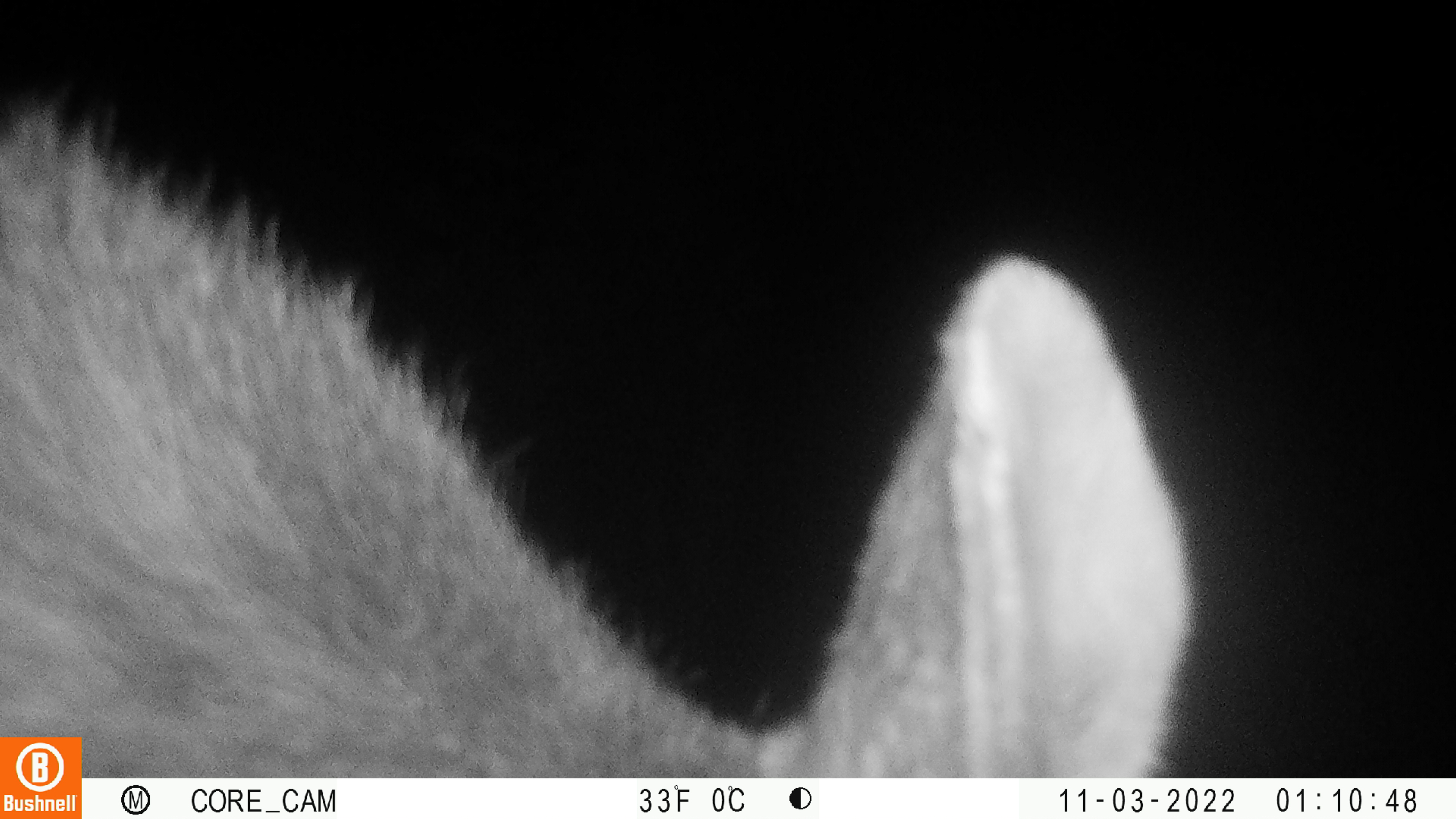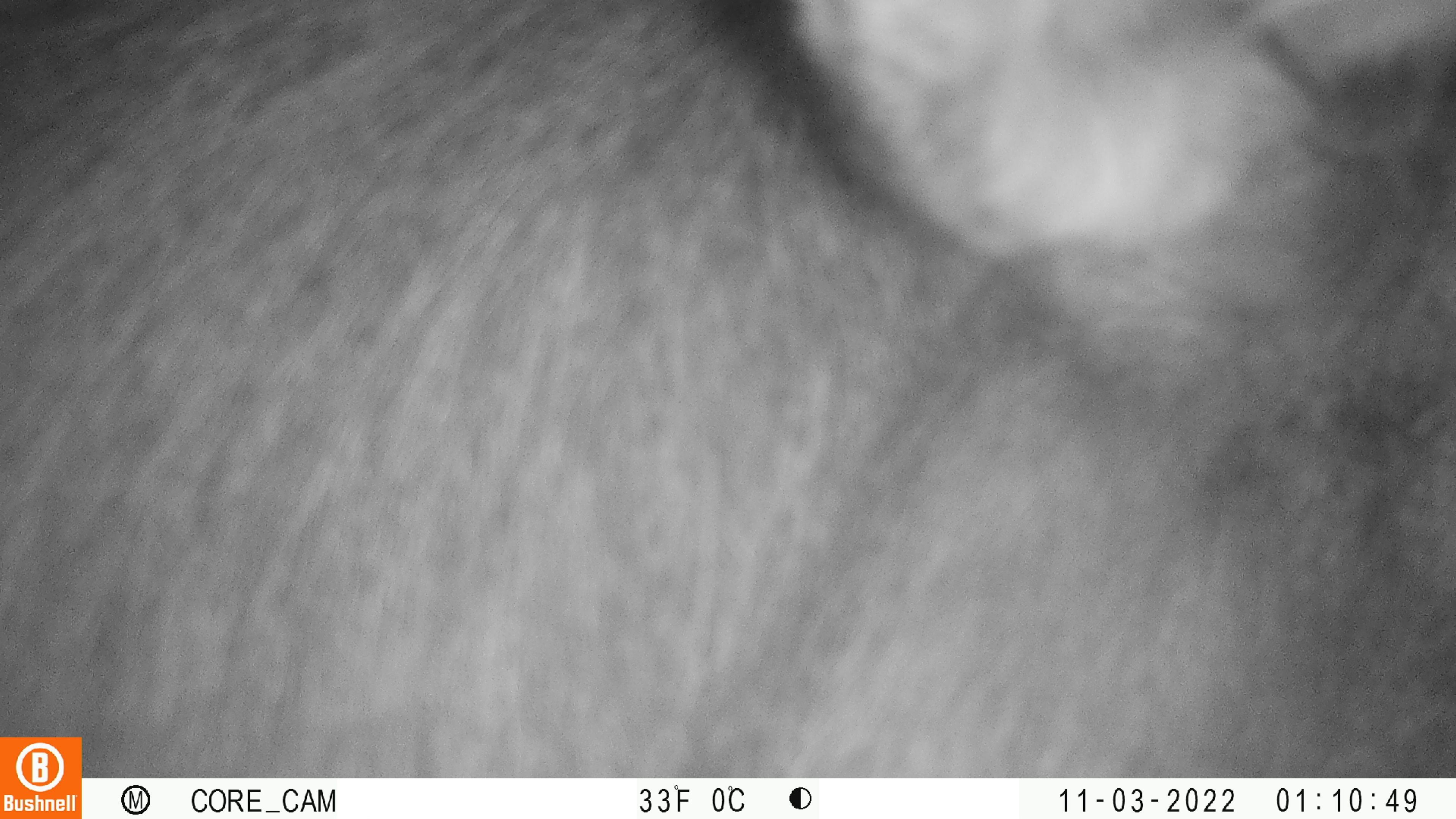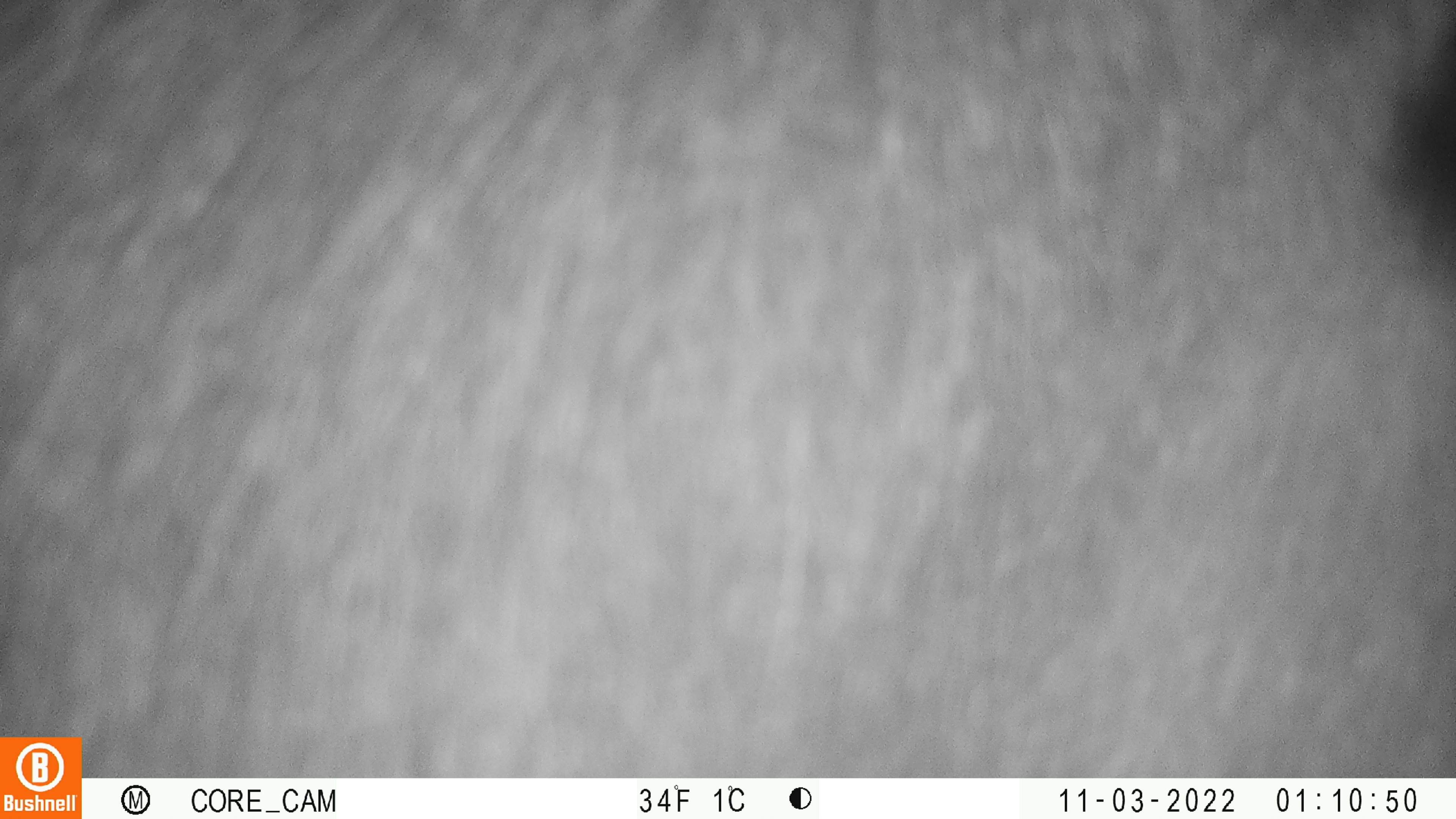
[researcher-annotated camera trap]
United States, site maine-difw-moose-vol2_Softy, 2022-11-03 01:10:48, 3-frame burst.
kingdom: Animalia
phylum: Chordata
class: Mammalia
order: Artiodactyla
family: Cervidae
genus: Alces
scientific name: Alces alces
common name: moose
Moose (Alces alces).